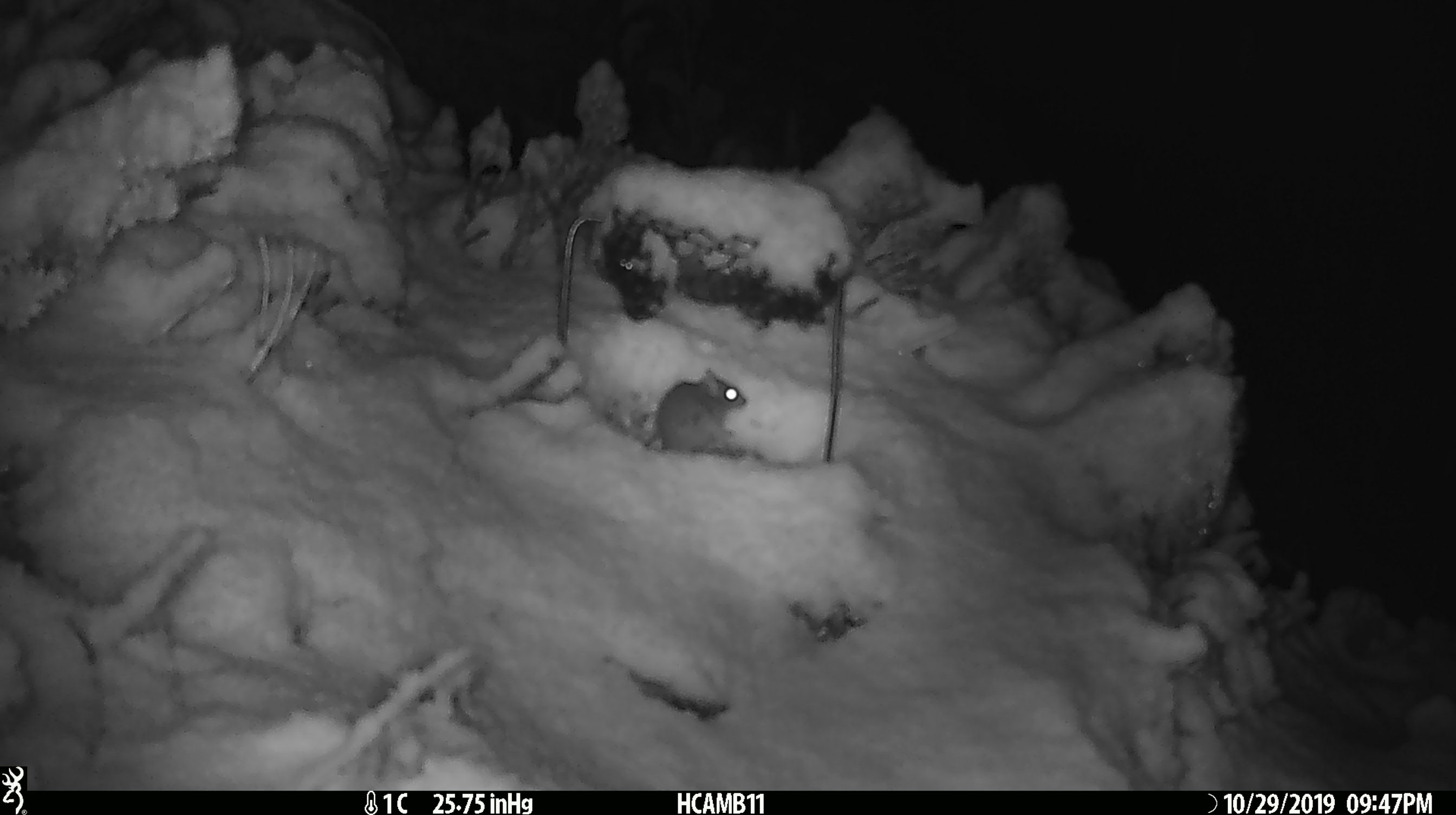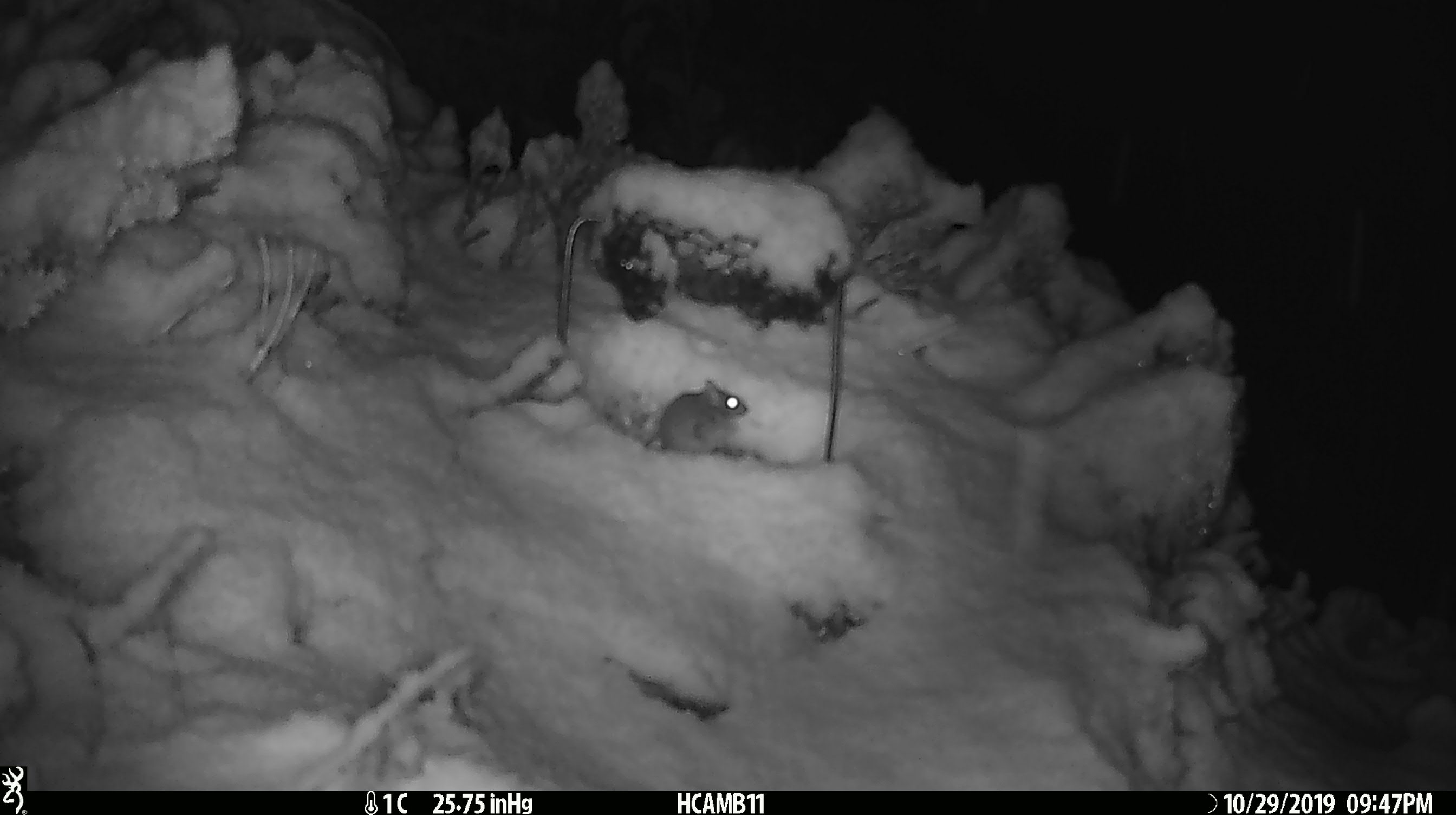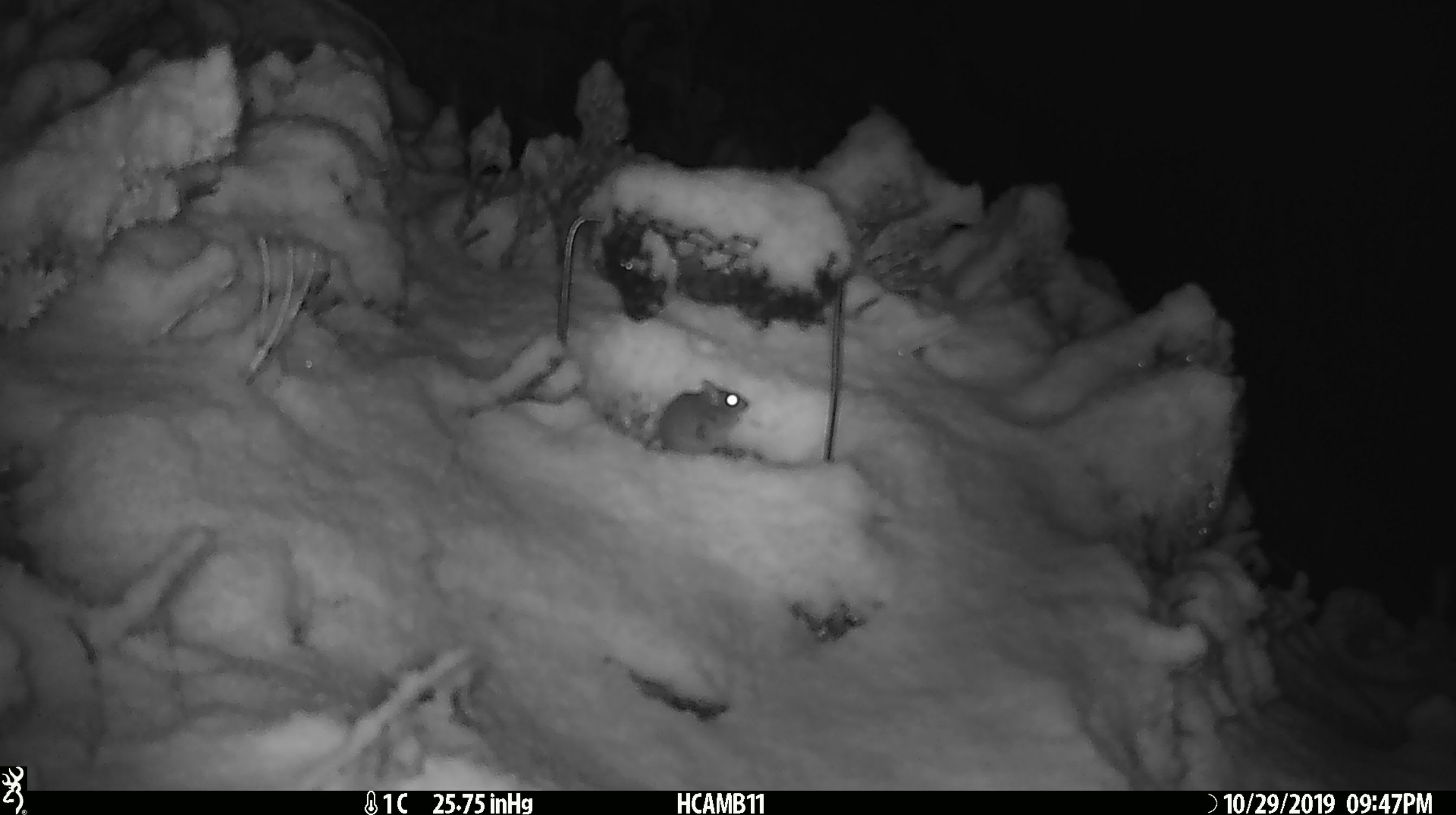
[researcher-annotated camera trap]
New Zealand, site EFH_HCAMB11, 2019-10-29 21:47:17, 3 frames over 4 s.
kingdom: Animalia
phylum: Chordata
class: Mammalia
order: Rodentia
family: Muridae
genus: Mus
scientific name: Mus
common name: mouse